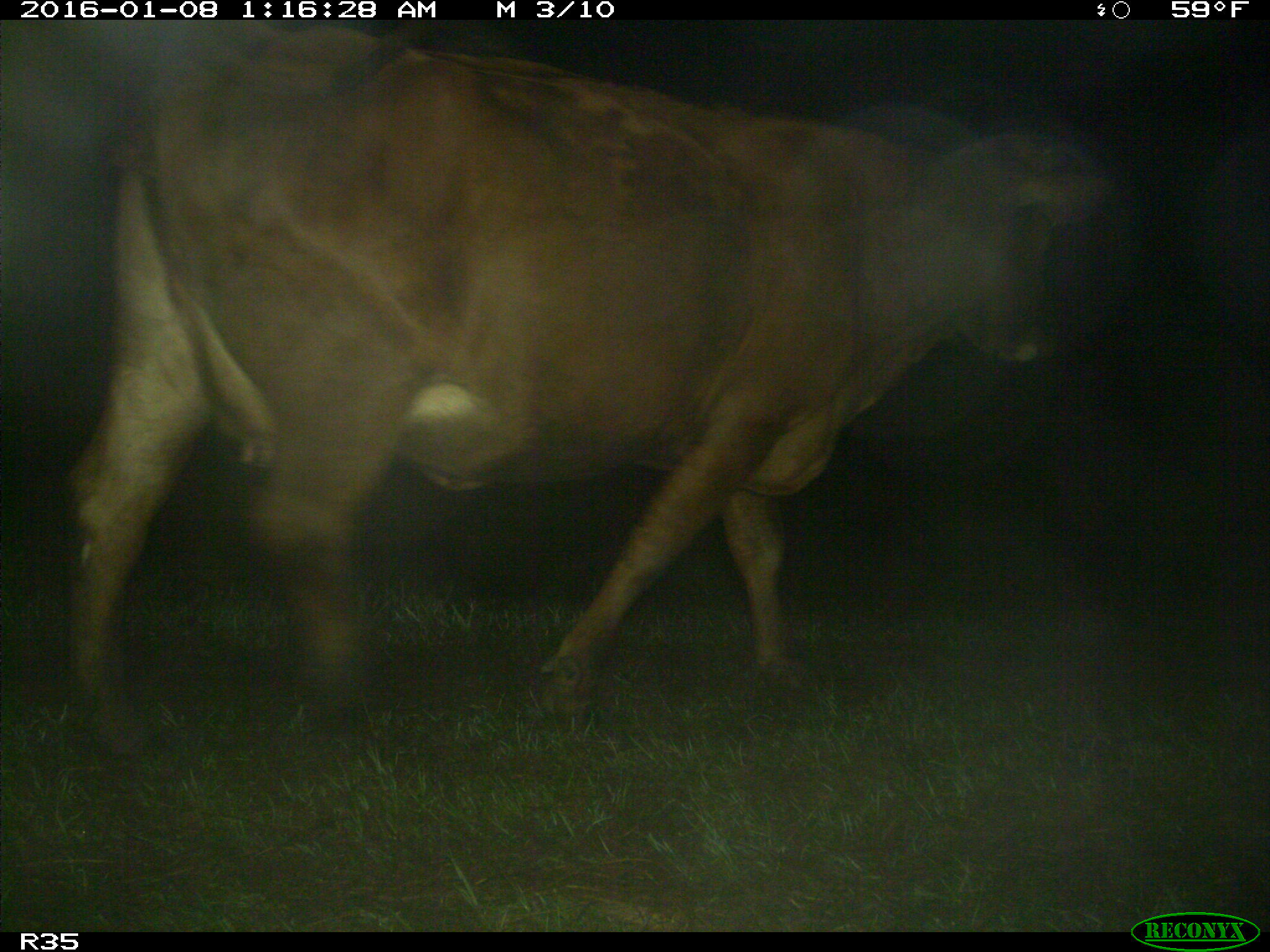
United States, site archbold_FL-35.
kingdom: Animalia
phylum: Chordata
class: Mammalia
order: Artiodactyla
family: Bovidae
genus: Bos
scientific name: Bos taurus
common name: domestic cow